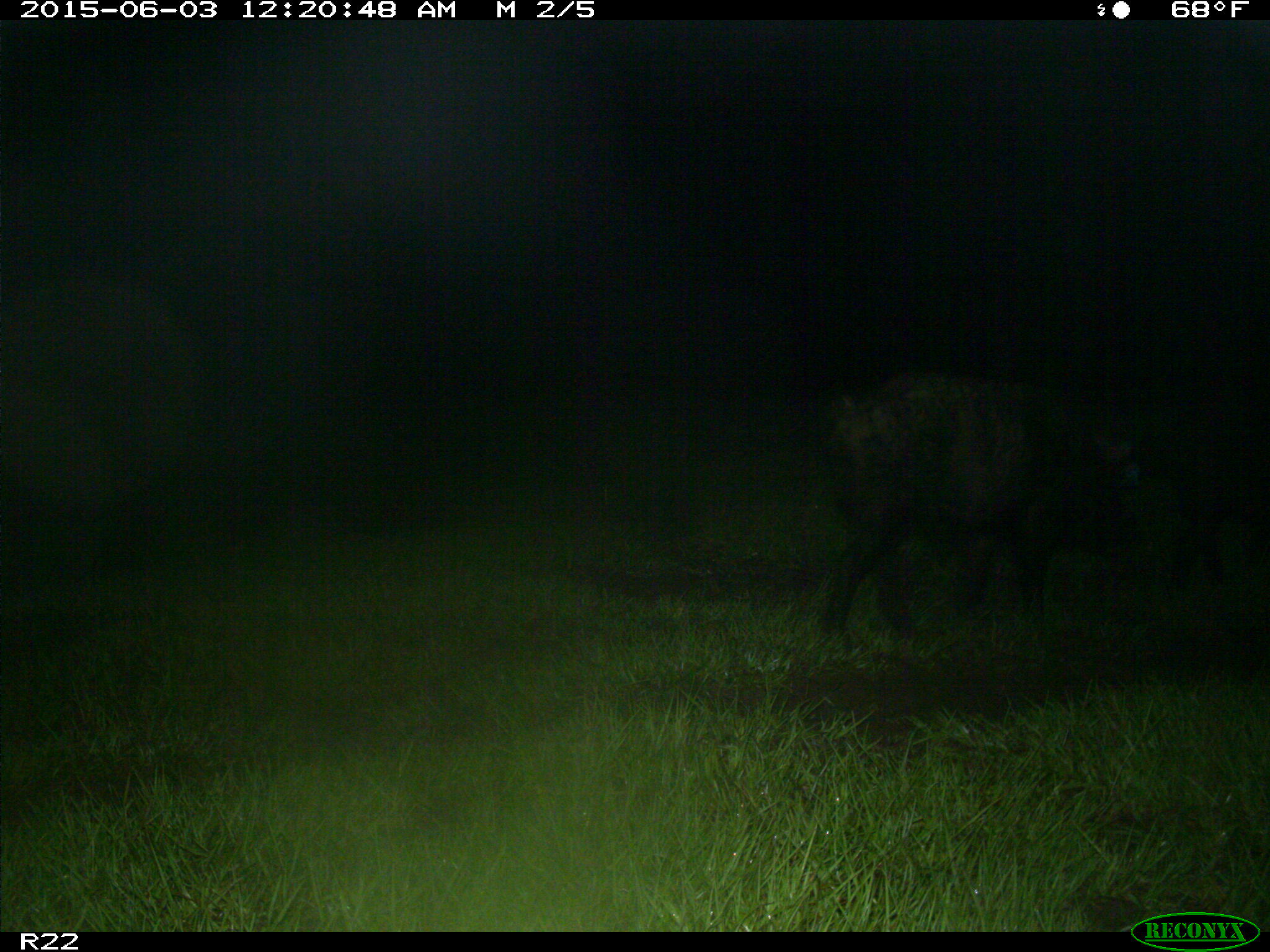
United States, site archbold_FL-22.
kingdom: Animalia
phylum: Chordata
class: Mammalia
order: Artiodactyla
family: Bovidae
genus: Bos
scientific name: Bos taurus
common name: domestic cow